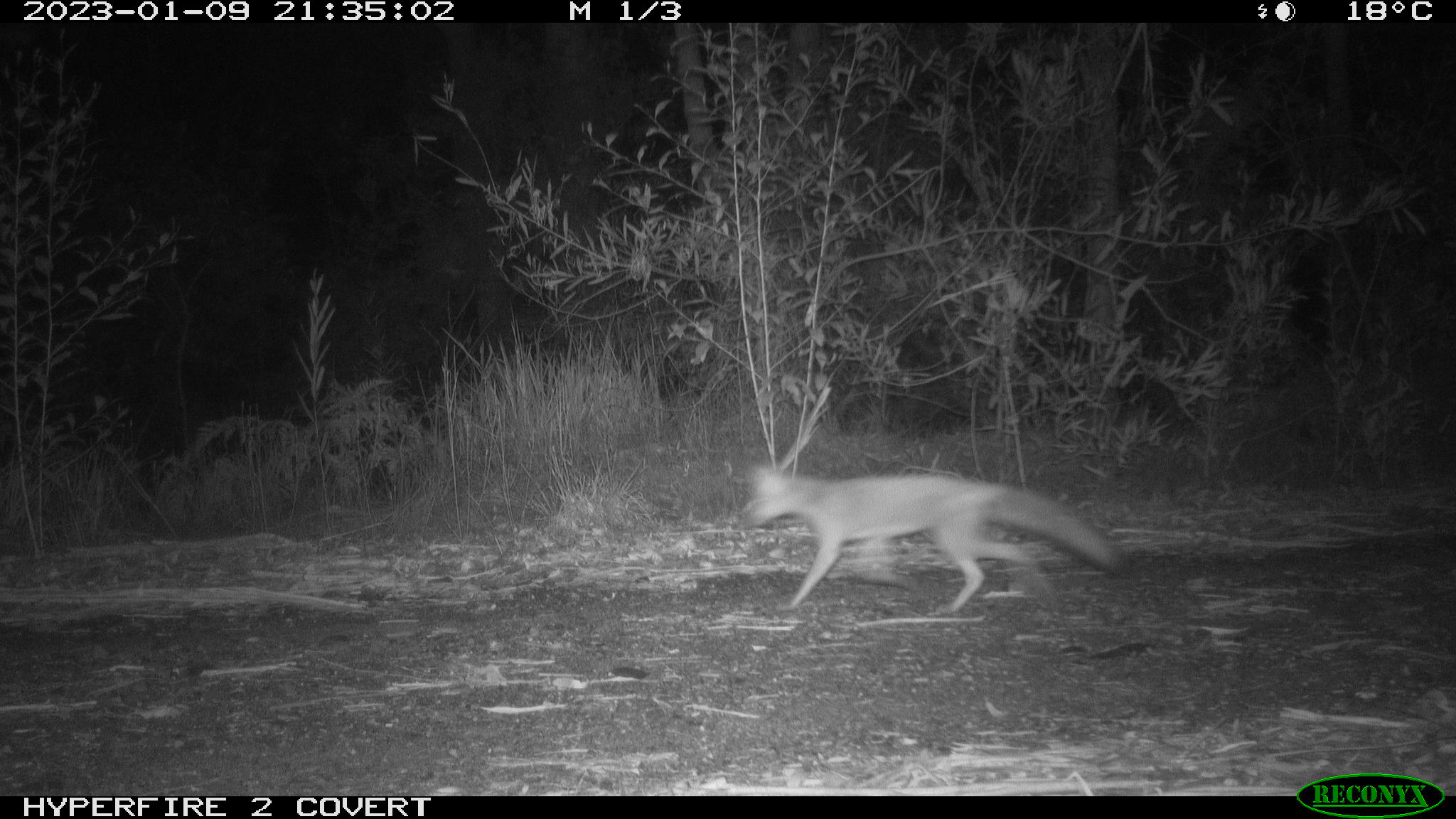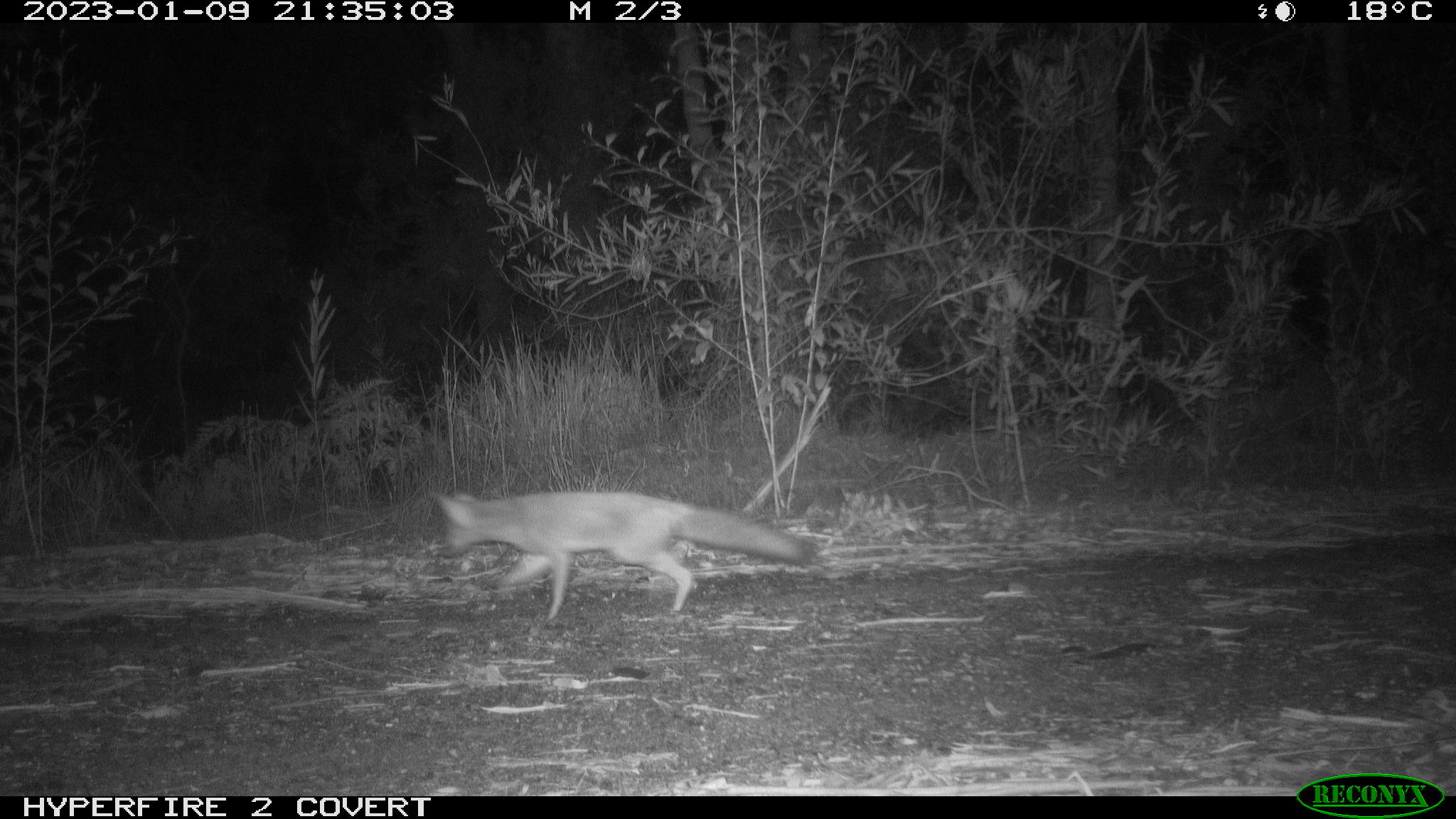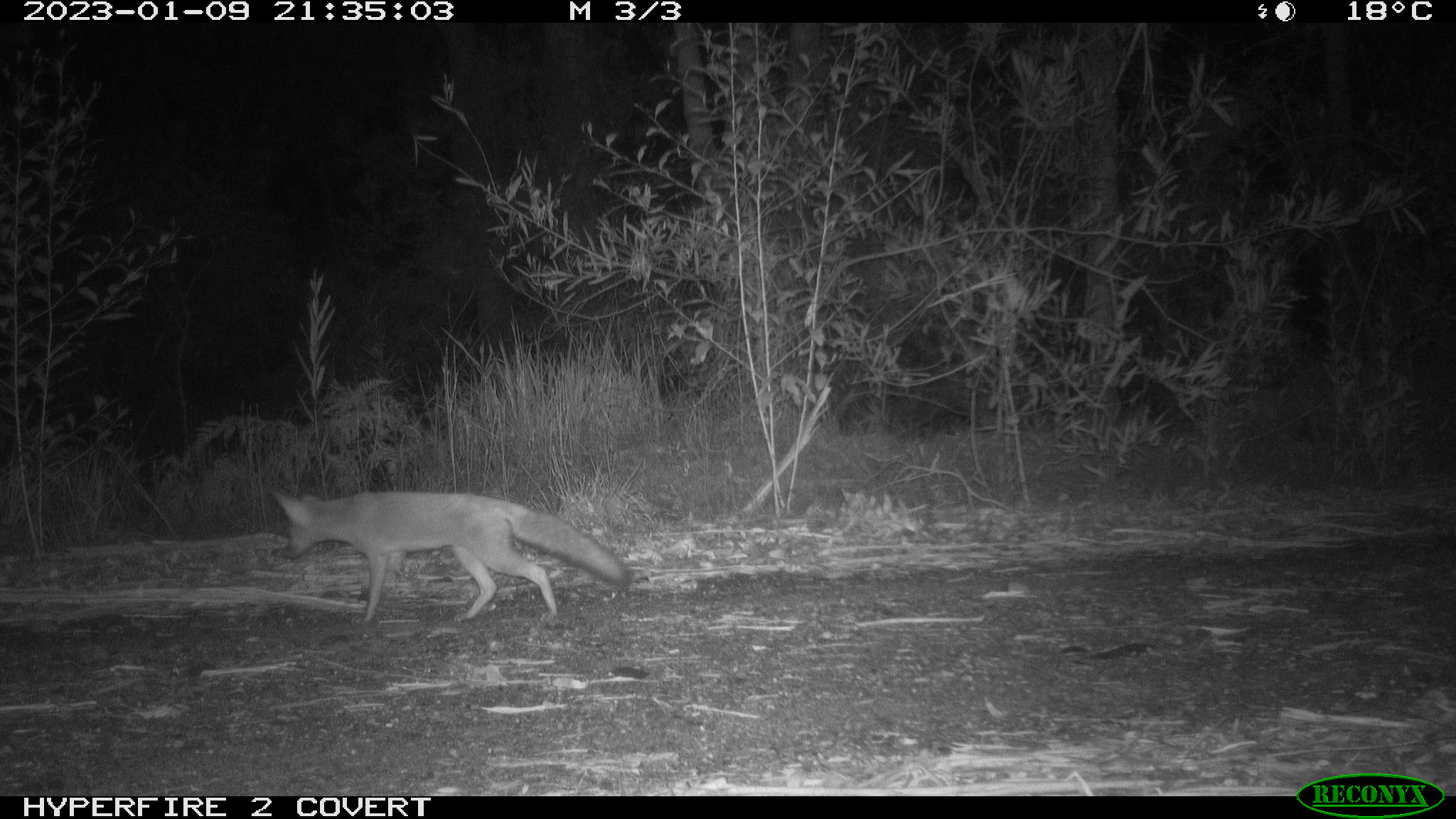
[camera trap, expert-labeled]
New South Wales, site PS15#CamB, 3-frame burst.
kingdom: Animalia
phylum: Chordata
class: Mammalia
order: Carnivora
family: Canidae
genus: Vulpes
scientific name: Vulpes vulpes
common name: red fox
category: fox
Fox (red fox) (Vulpes vulpes).